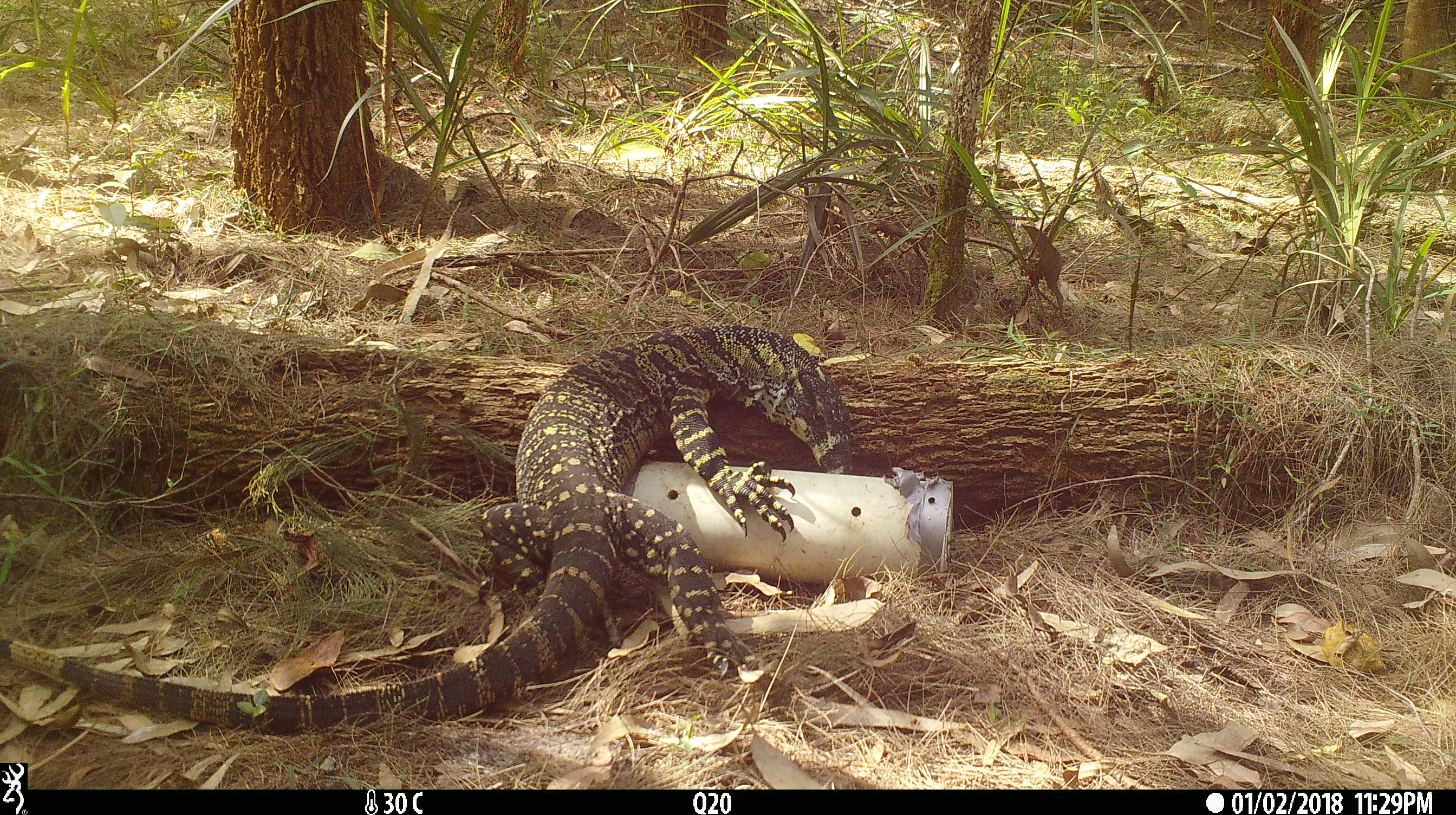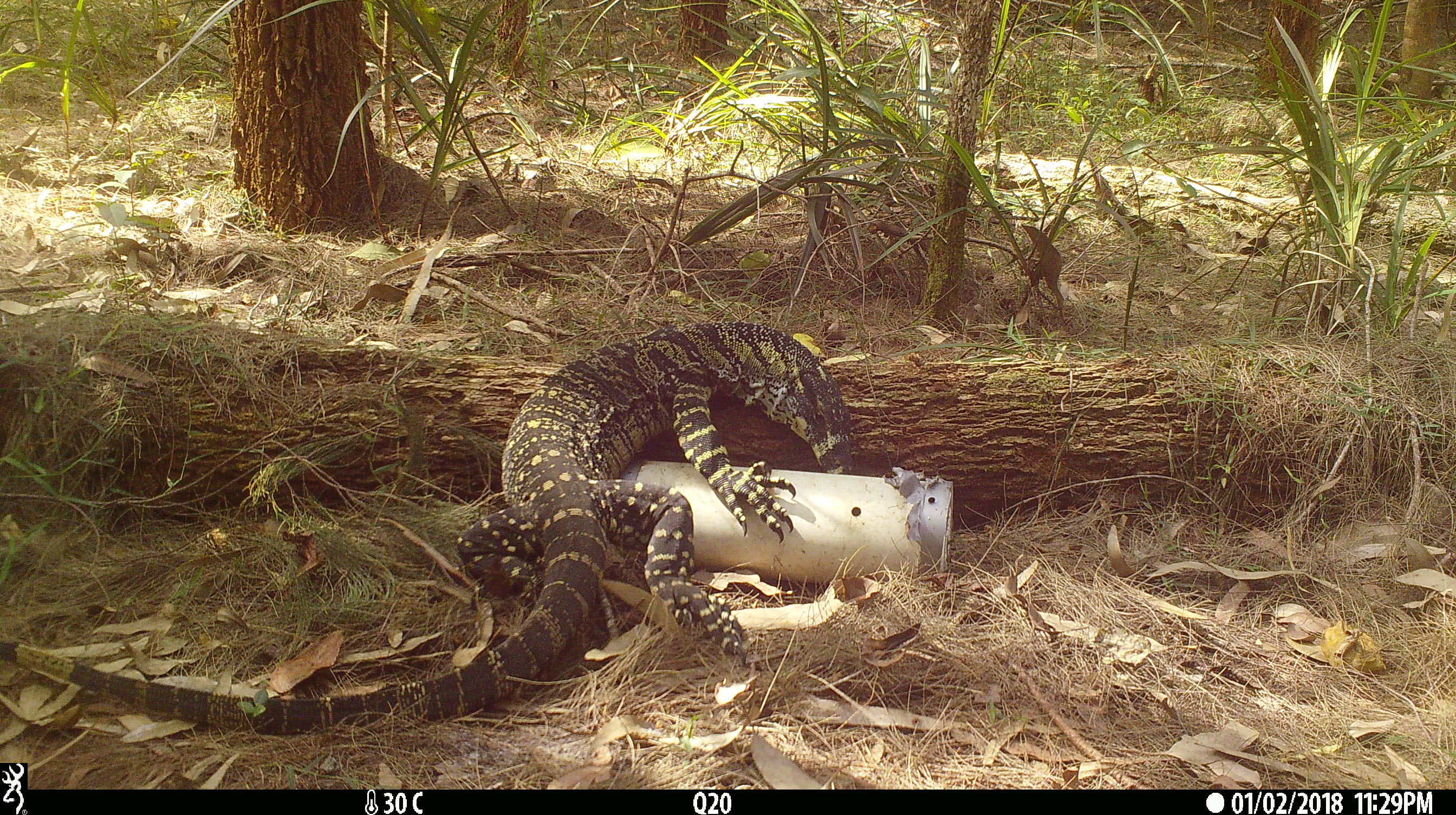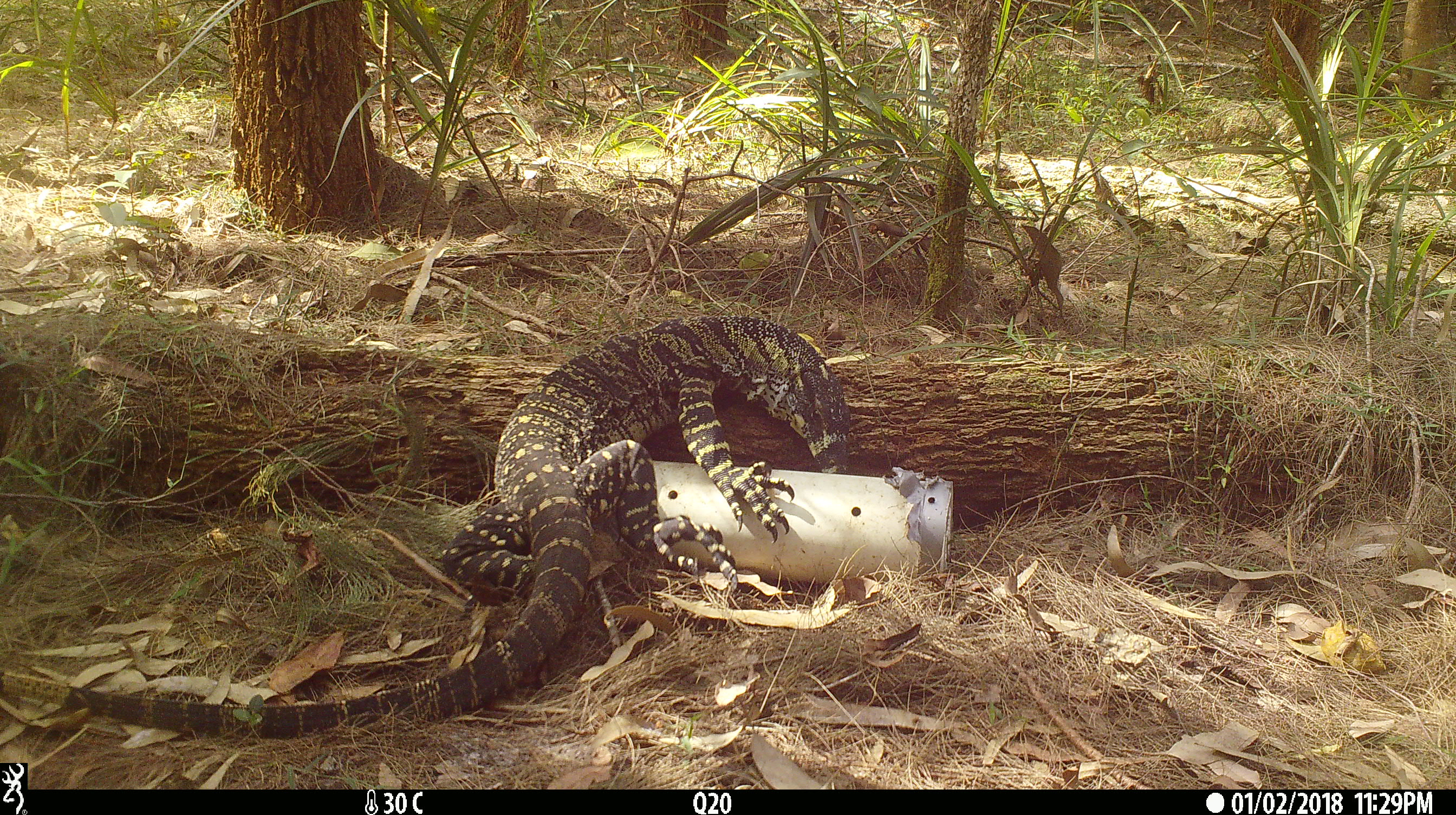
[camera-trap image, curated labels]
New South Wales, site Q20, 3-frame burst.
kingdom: Animalia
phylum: Chordata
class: Reptilia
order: Squamata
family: Varanidae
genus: Varanus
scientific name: Varanus varius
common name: lace monitor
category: goanna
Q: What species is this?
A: Goanna (lace monitor) (Varanus varius).